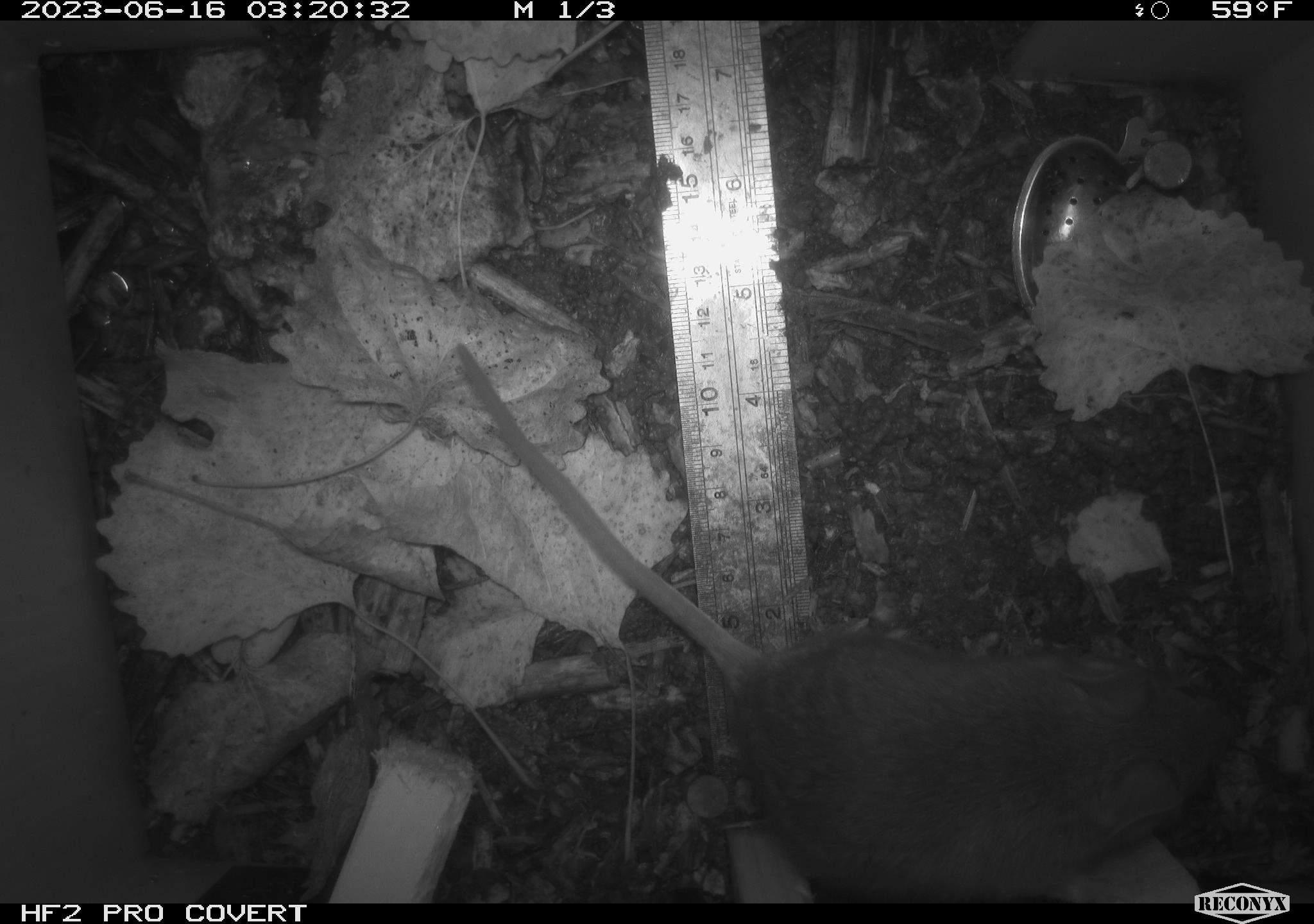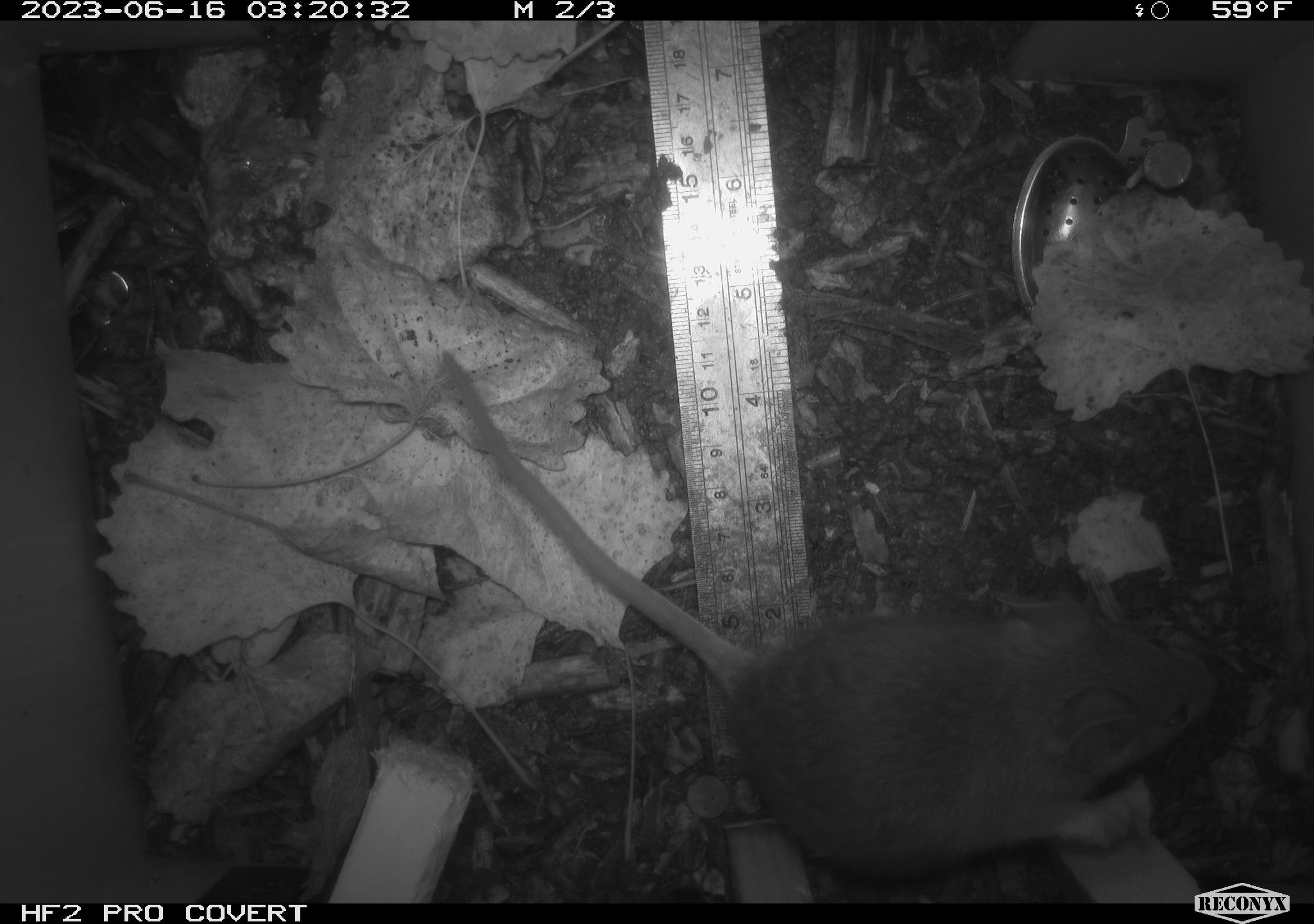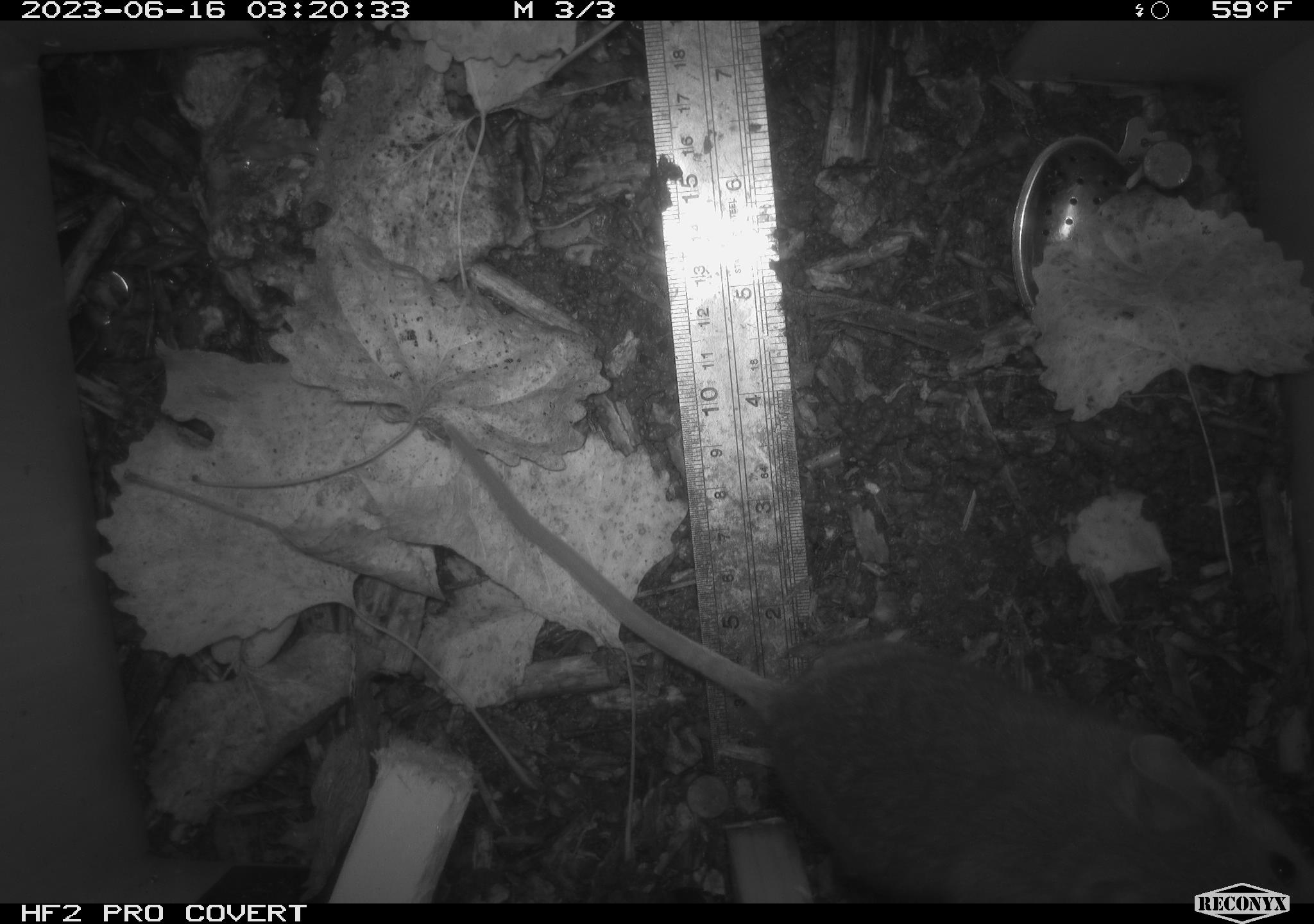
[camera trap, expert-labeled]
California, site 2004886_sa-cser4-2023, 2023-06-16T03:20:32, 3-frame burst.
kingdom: Animalia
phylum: Chordata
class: Mammalia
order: Rodentia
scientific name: Rodentia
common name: woodrat or rat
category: woodrat or rat species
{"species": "woodrat or rat species (woodrat or rat) (Rodentia)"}